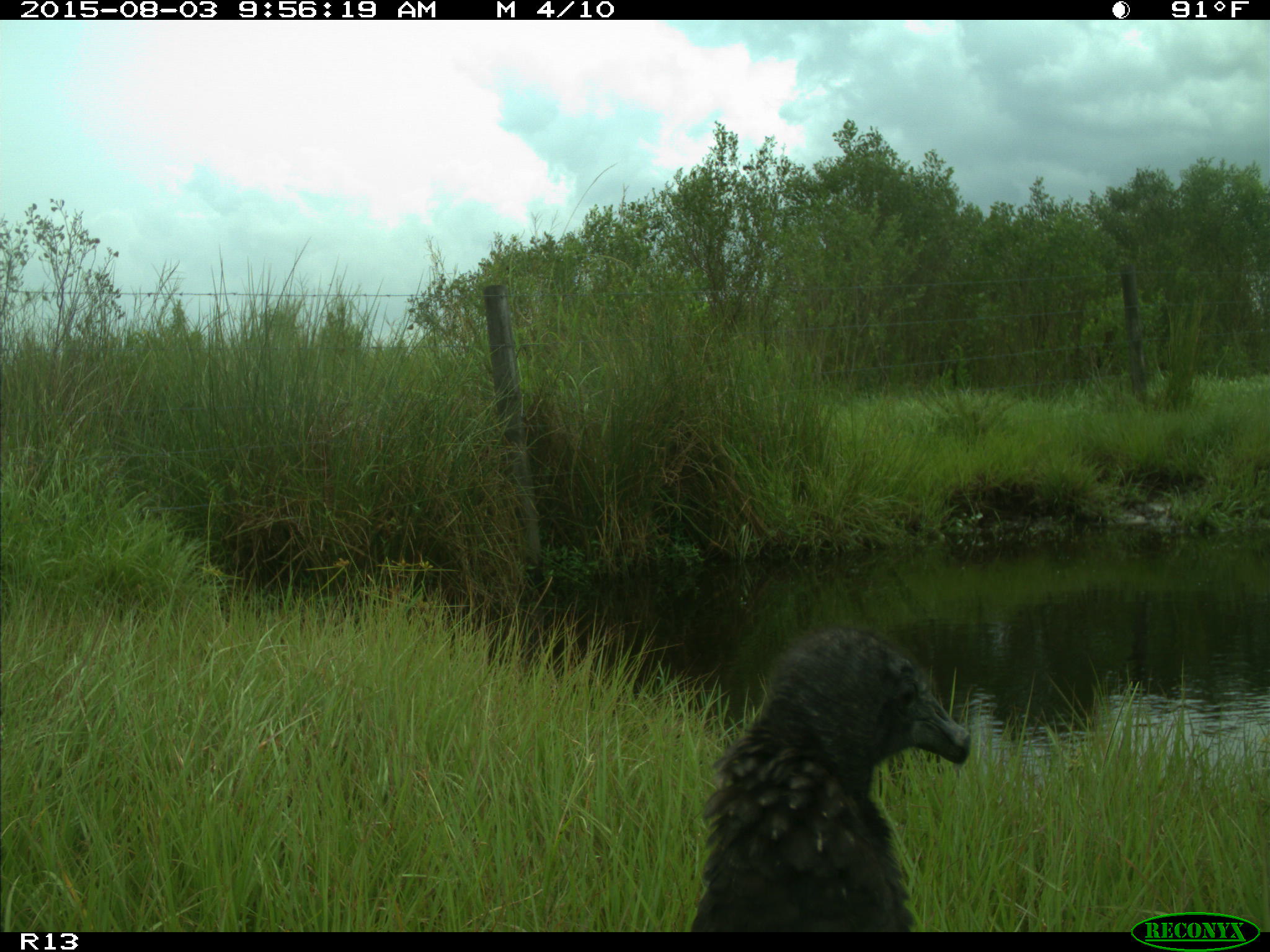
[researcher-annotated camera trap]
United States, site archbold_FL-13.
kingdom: Animalia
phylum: Chordata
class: Aves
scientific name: Aves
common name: birds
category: unidentified bird